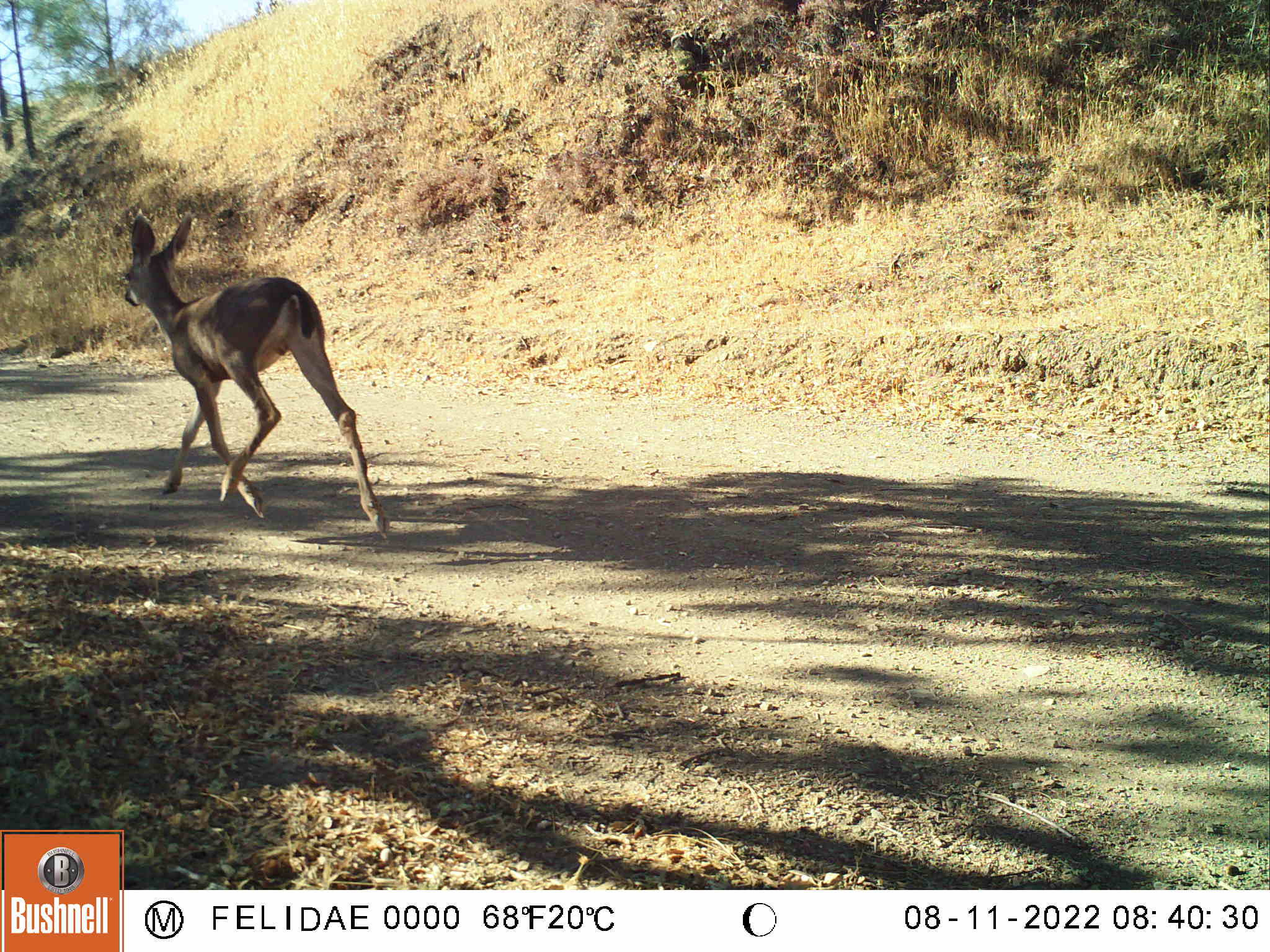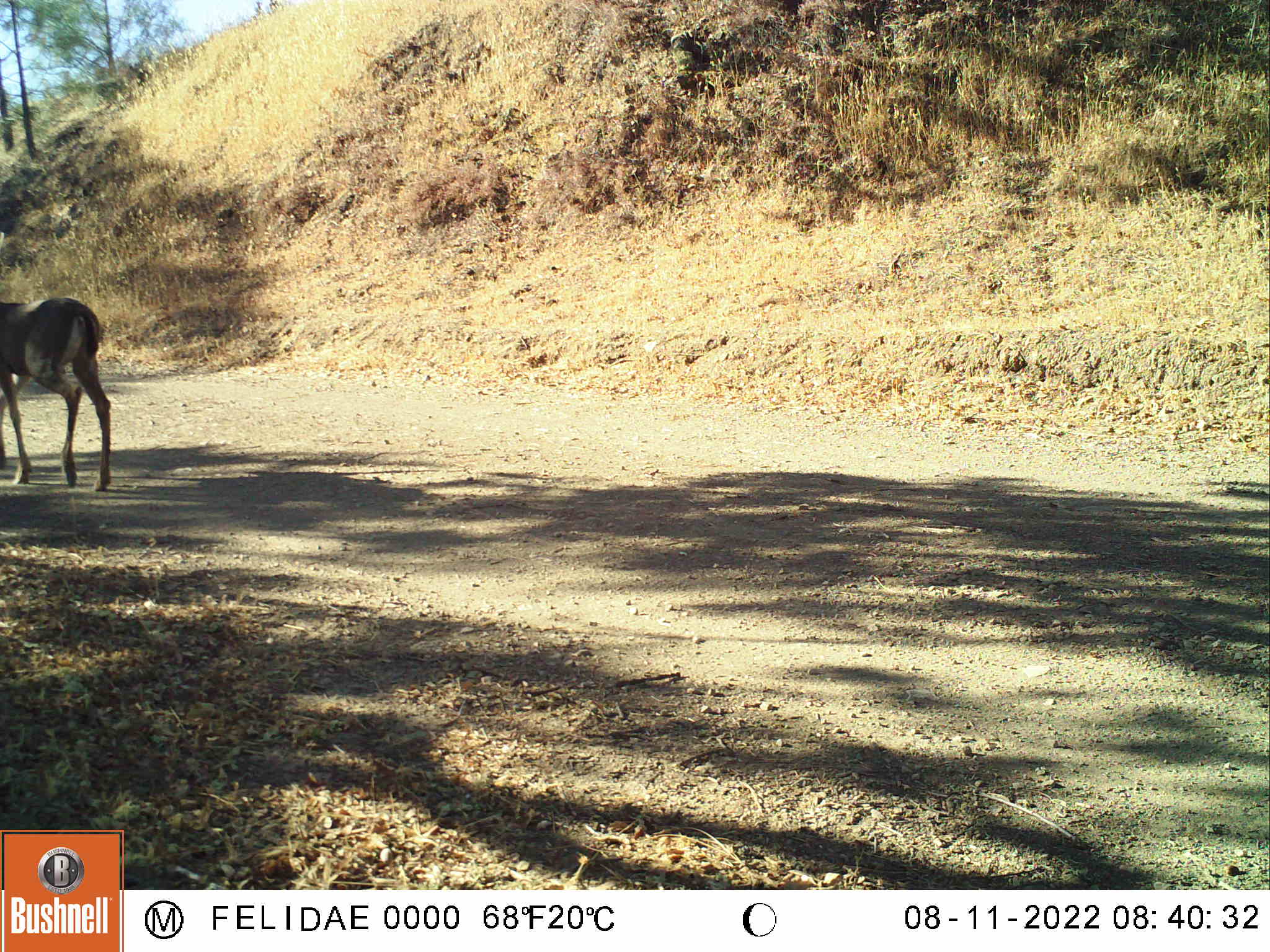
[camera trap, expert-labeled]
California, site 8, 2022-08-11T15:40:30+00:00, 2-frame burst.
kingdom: Animalia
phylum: Chordata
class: Mammalia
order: Artiodactyla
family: Cervidae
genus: Odocoileus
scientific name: Odocoileus hemionus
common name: mule deer